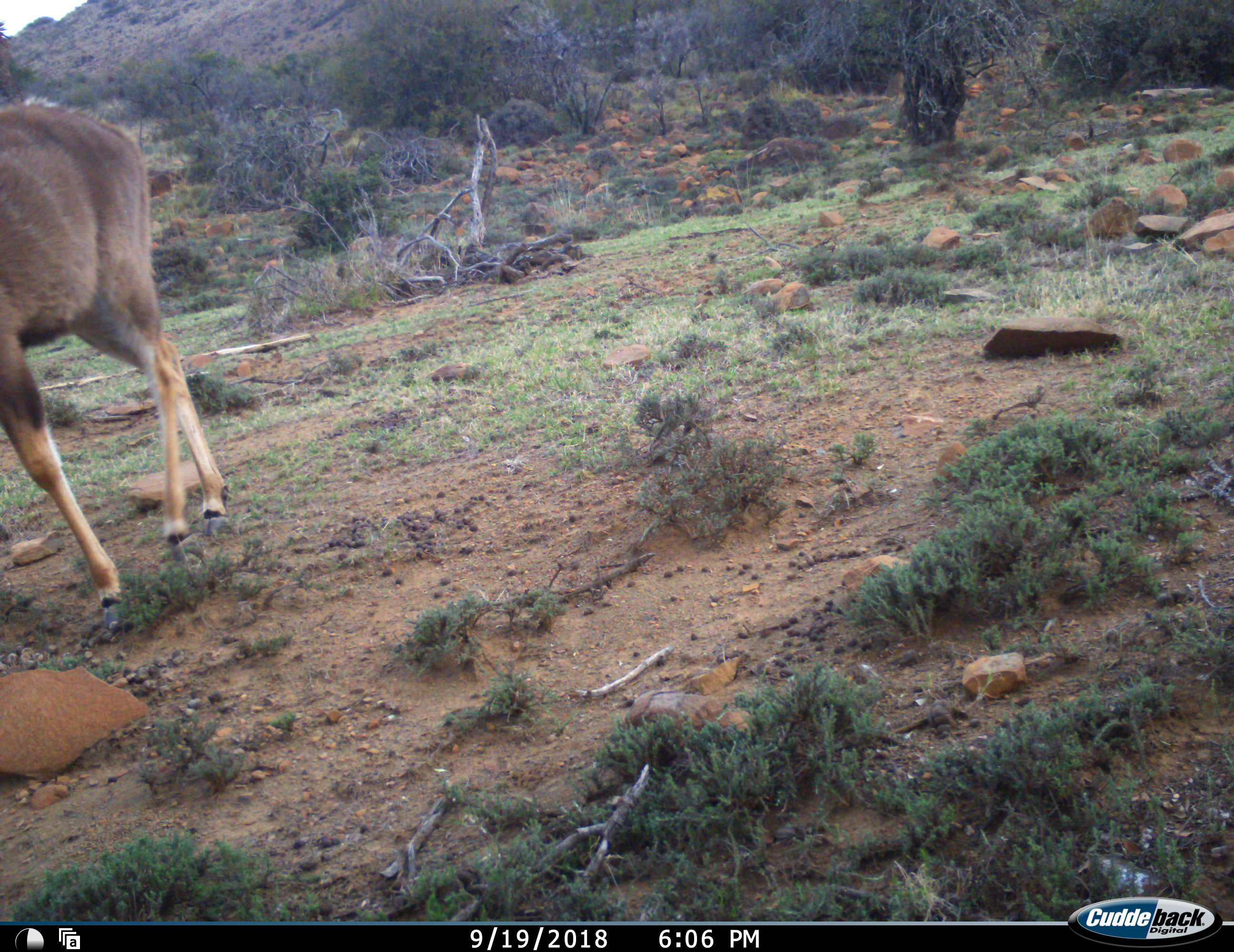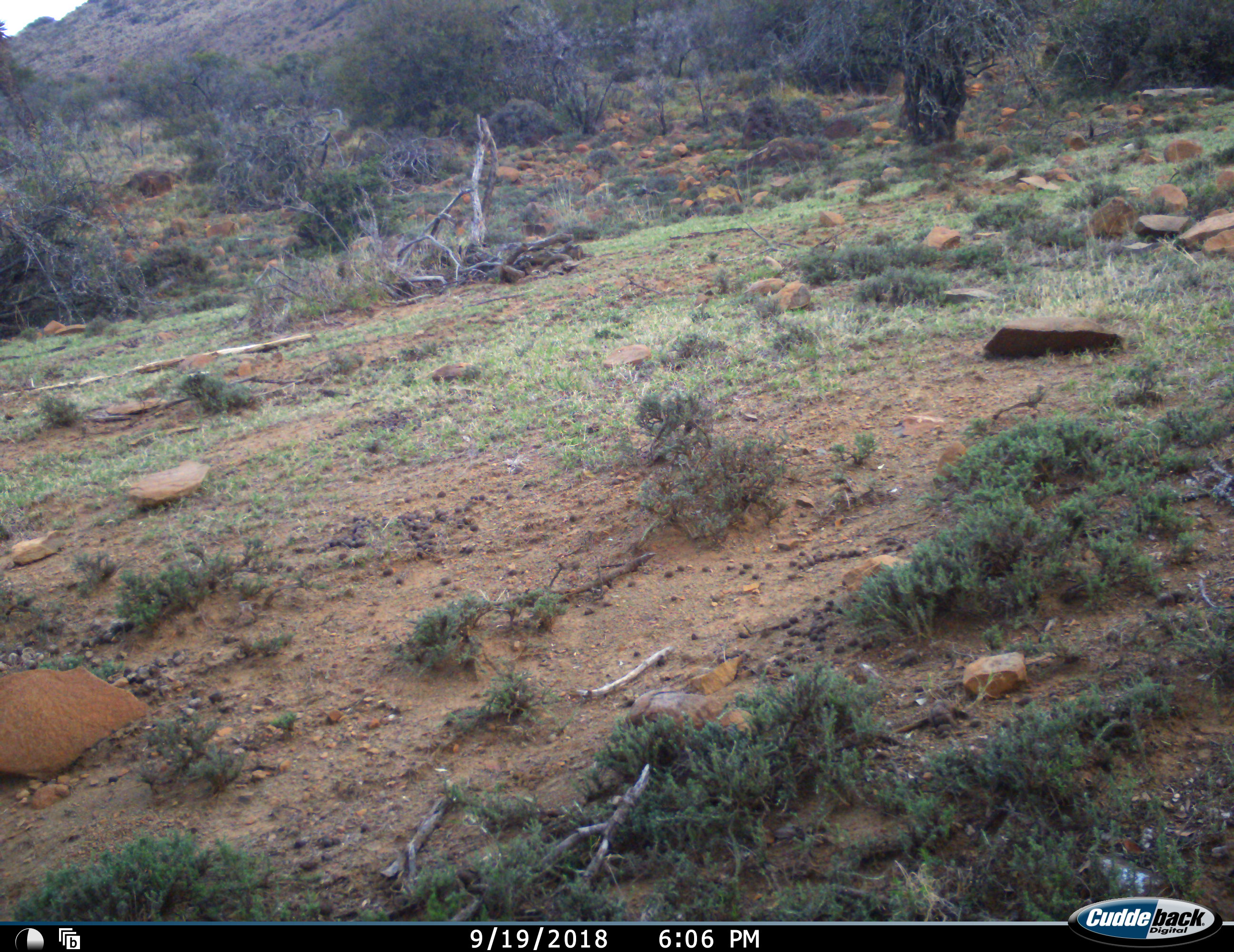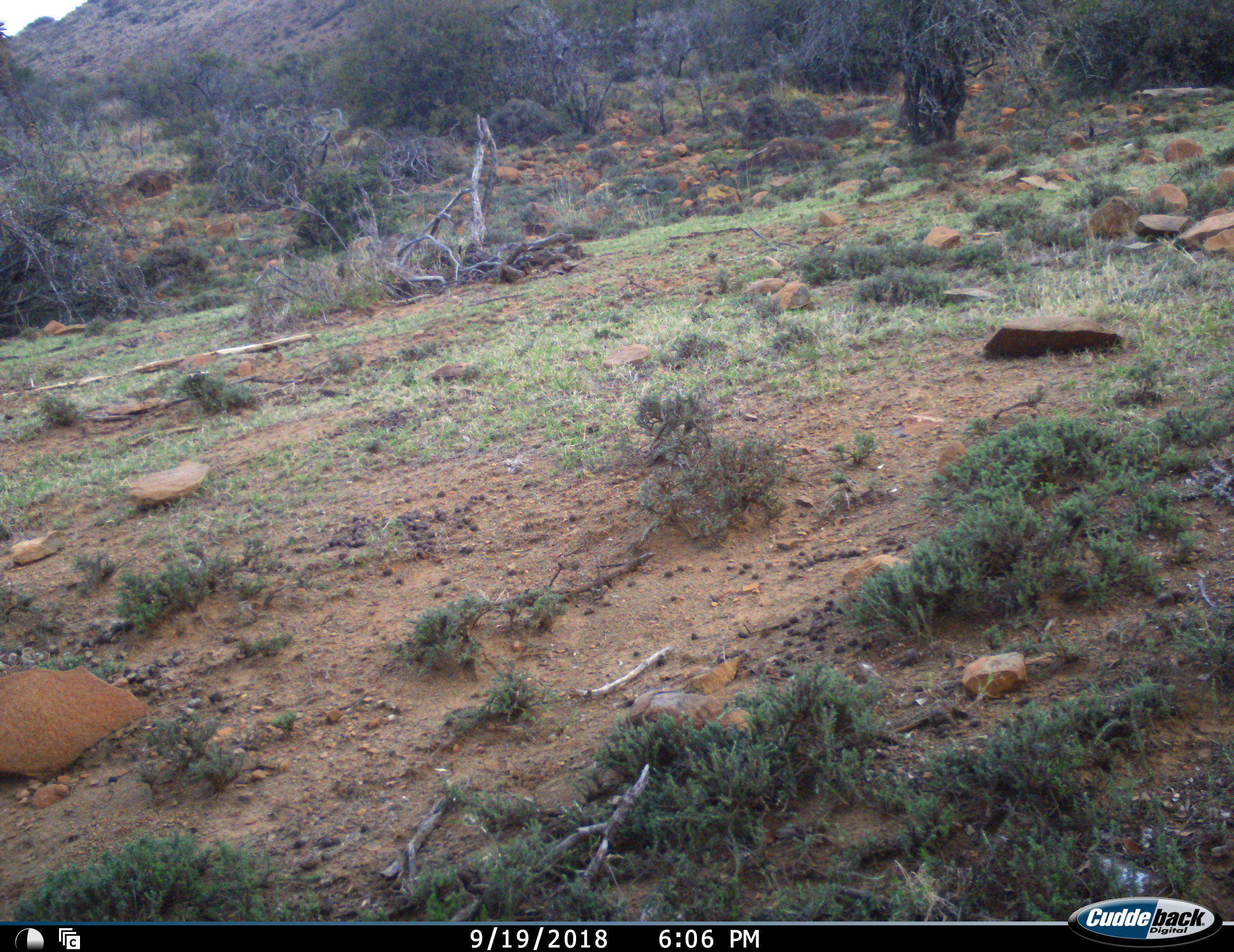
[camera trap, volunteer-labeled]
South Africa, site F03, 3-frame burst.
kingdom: Animalia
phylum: Chordata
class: Mammalia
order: Artiodactyla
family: Bovidae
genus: Tragelaphus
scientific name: Tragelaphus strepsiceros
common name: greater kudu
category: kudu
Kudu (greater kudu) (Tragelaphus strepsiceros), count 1. Behavior (volunteer vote fractions): standing 38%, resting 0%, moving 62%, interacting 0%. Young present (vote fraction): 0%. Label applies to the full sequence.